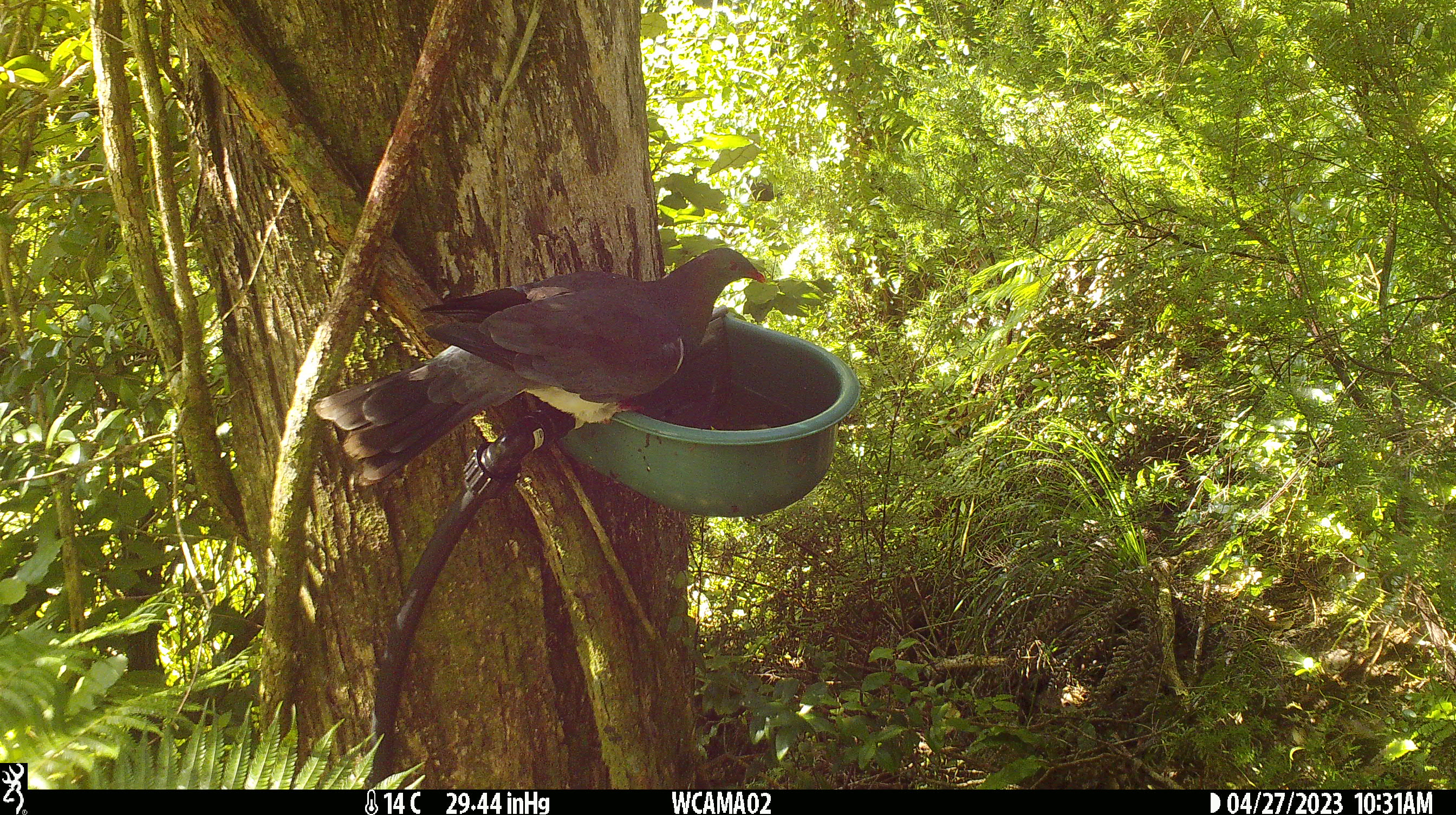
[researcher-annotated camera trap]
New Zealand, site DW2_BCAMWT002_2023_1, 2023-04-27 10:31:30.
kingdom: Animalia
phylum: Chordata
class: Aves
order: Columbiformes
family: Columbidae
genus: Hemiphaga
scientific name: Hemiphaga novaeseelandiae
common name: new zealand pigeon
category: kereru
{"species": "kereru (new zealand pigeon) (Hemiphaga novaeseelandiae)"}